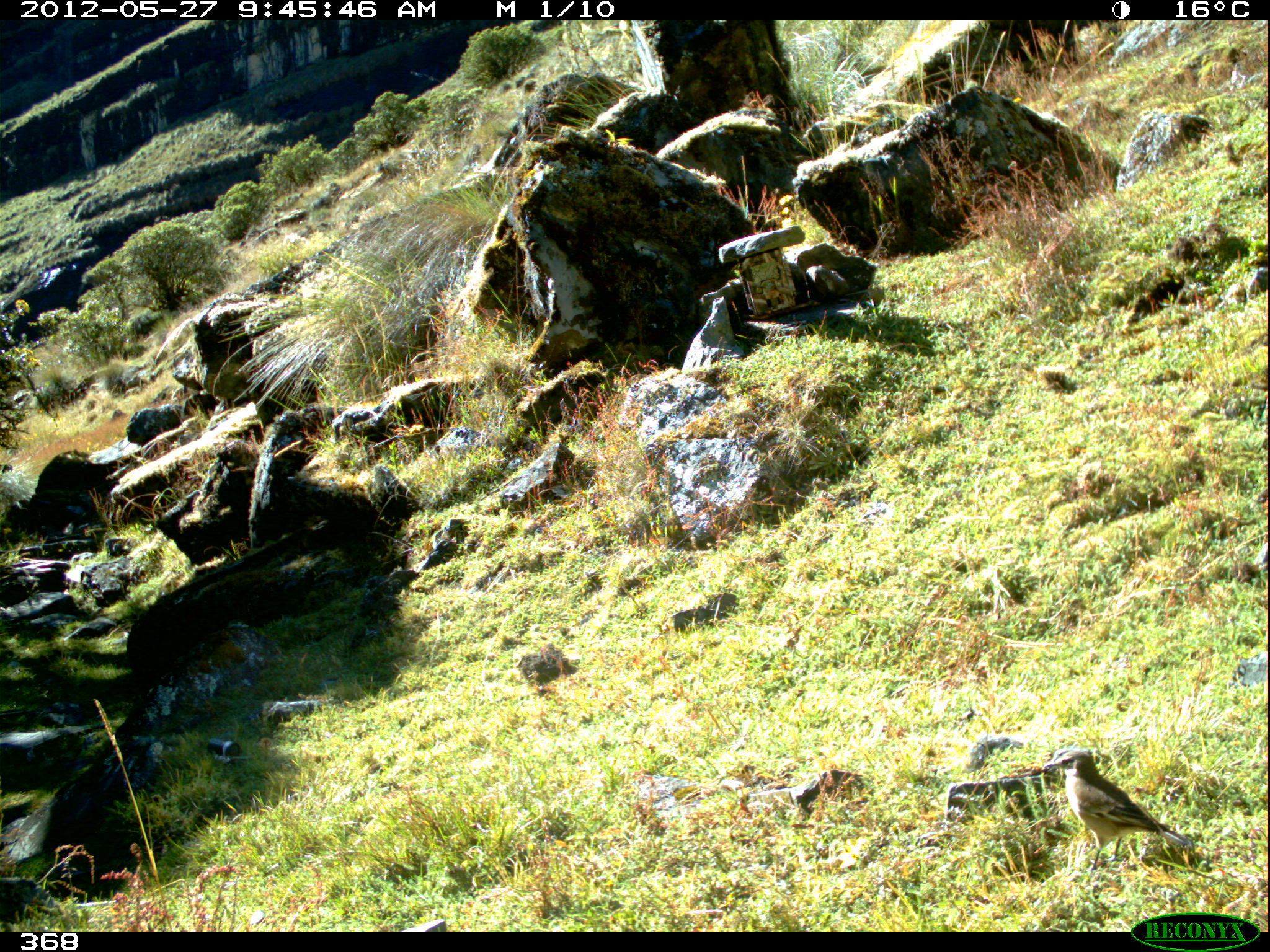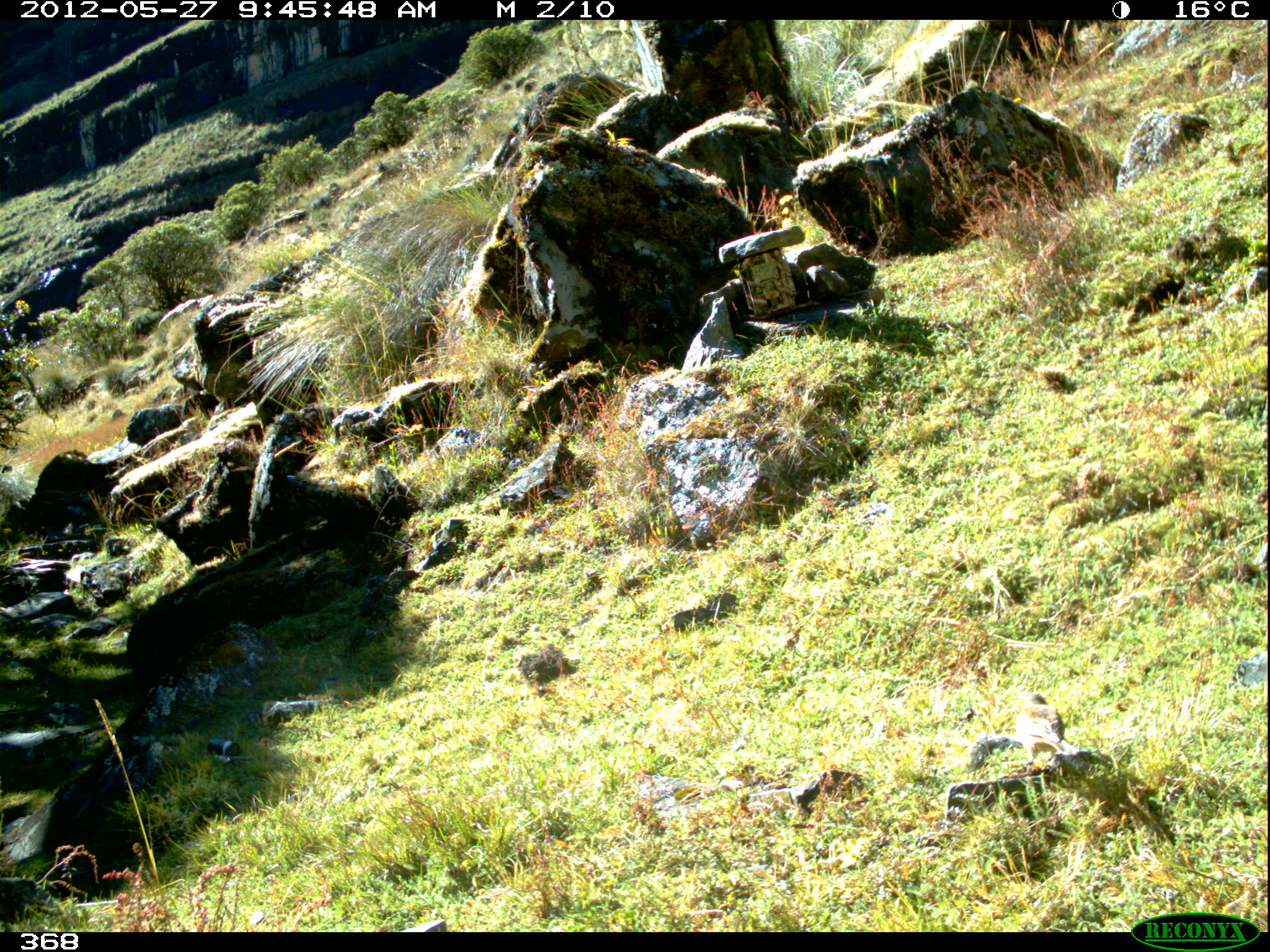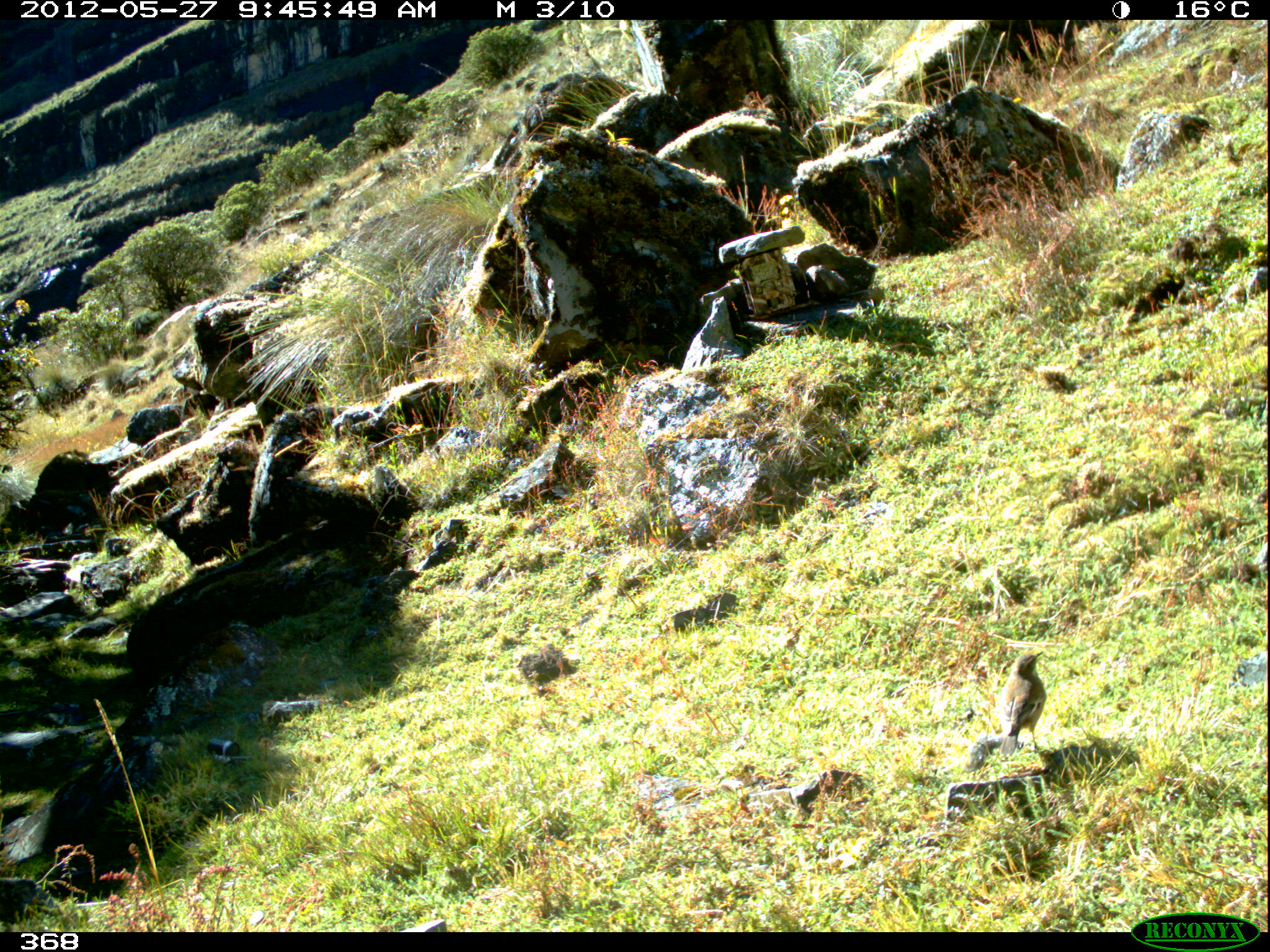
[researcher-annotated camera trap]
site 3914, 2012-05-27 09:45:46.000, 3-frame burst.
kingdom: Animalia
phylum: Chordata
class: Aves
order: Passeriformes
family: Furnariidae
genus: Cinclodes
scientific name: Cinclodes fuscus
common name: buff-winged cinclodes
Cinclodes fuscus (buff-winged cinclodes).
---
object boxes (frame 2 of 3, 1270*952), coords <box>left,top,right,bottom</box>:
cinclodes fuscus: <box>1015,686,1080,767</box>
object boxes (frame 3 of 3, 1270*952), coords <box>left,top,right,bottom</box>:
cinclodes fuscus: <box>997,651,1046,756</box>